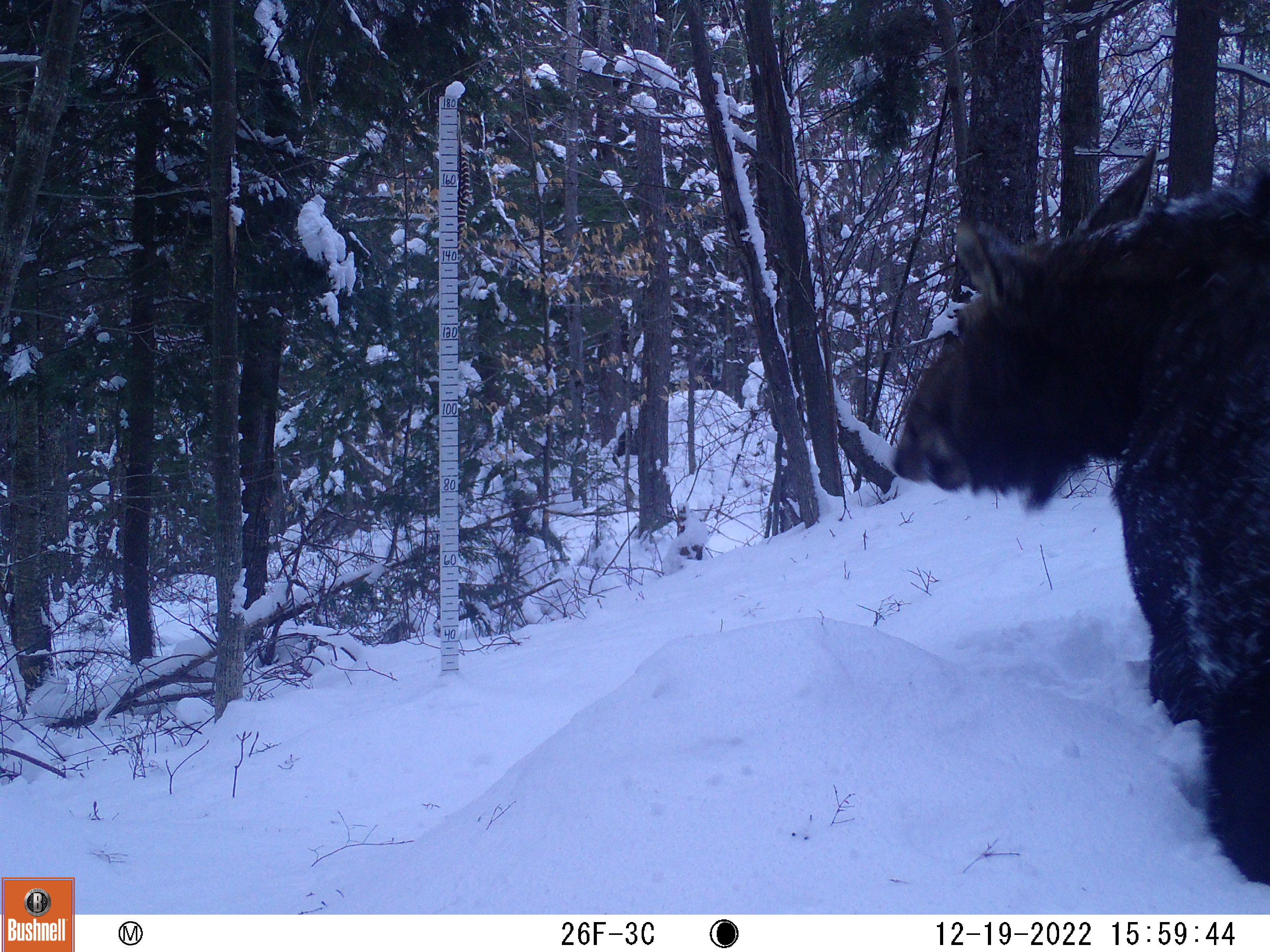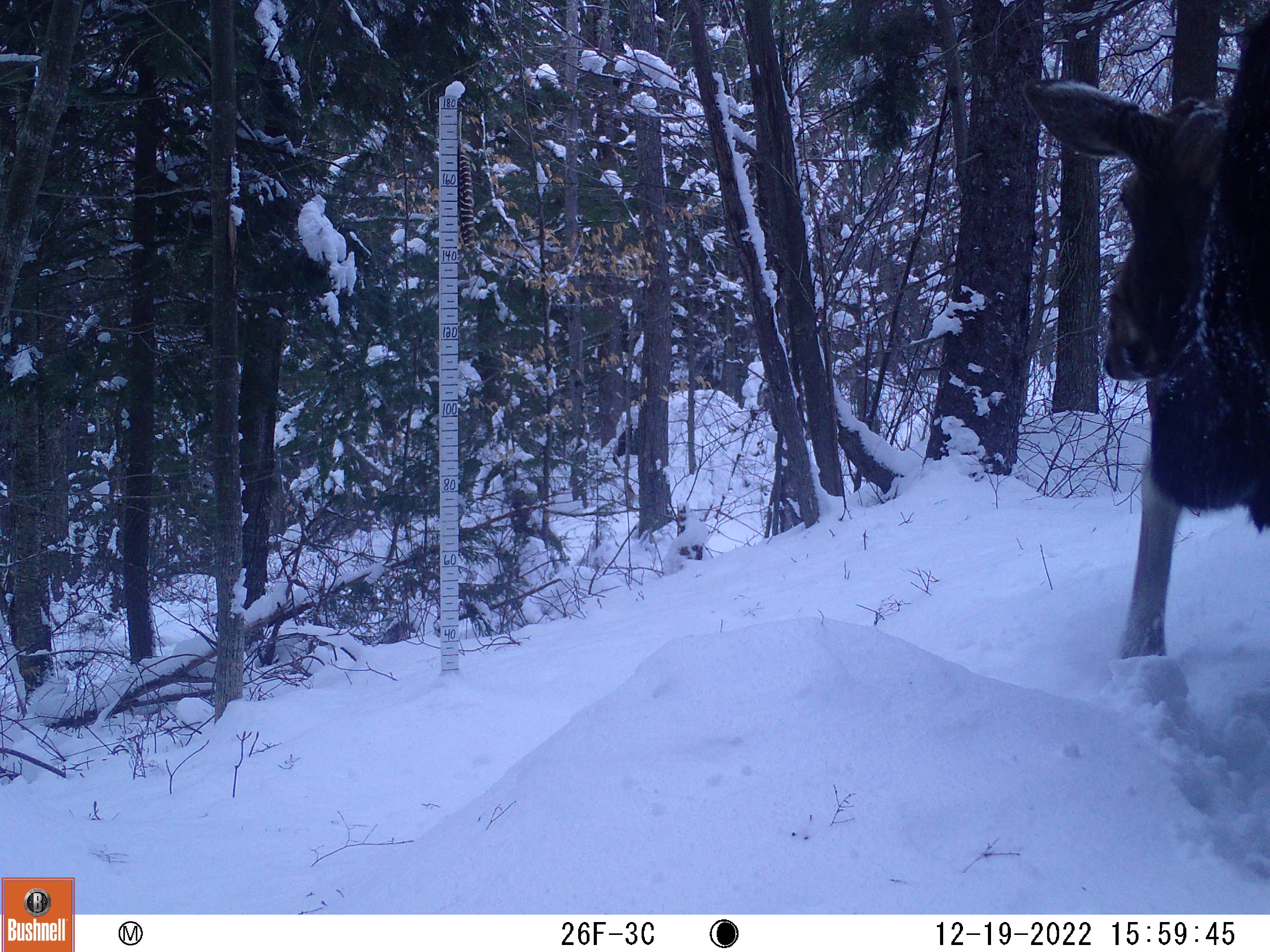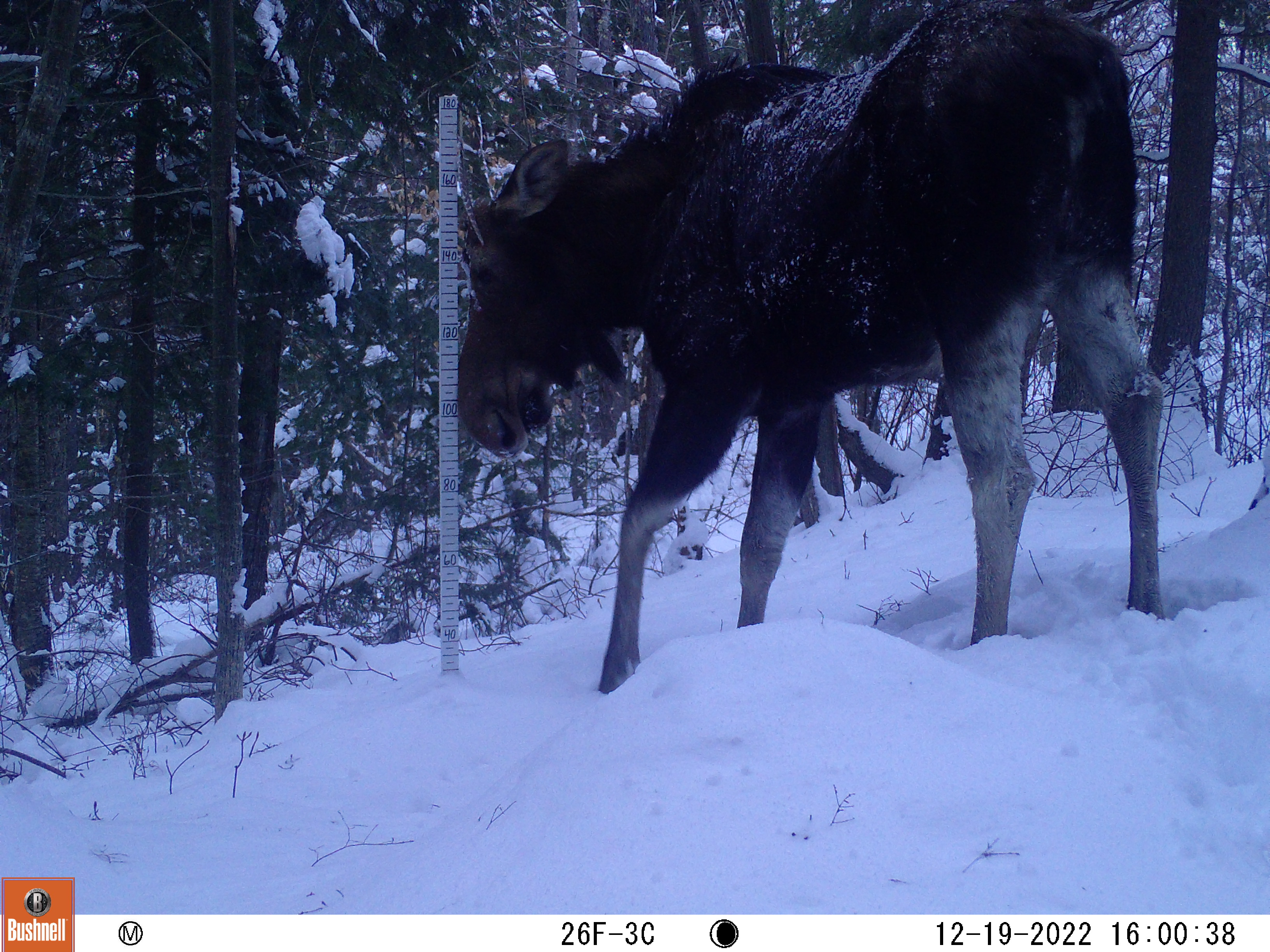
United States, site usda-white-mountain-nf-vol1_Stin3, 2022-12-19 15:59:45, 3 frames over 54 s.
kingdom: Animalia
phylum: Chordata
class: Mammalia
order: Artiodactyla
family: Cervidae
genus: Alces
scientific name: Alces alces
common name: moose